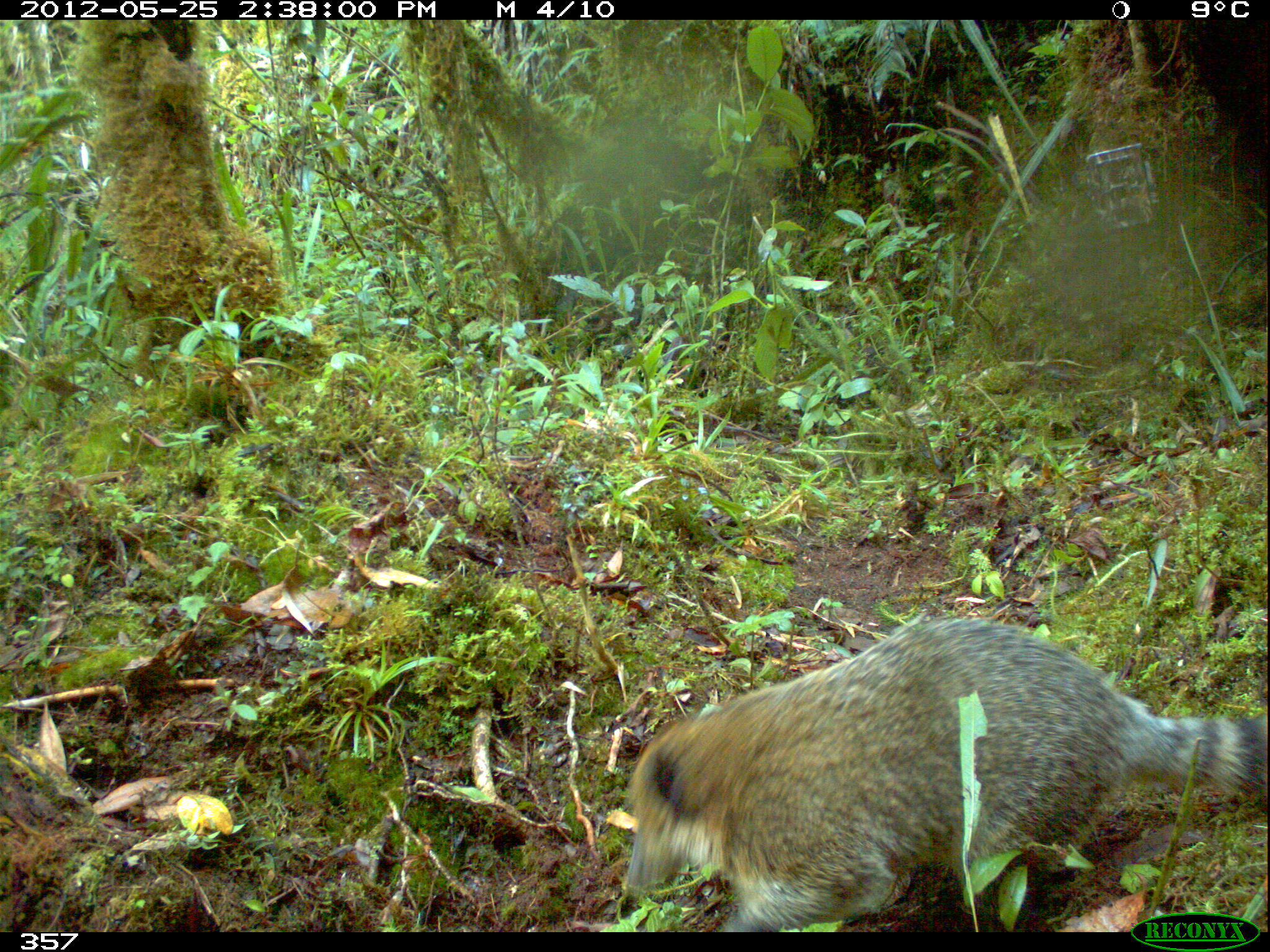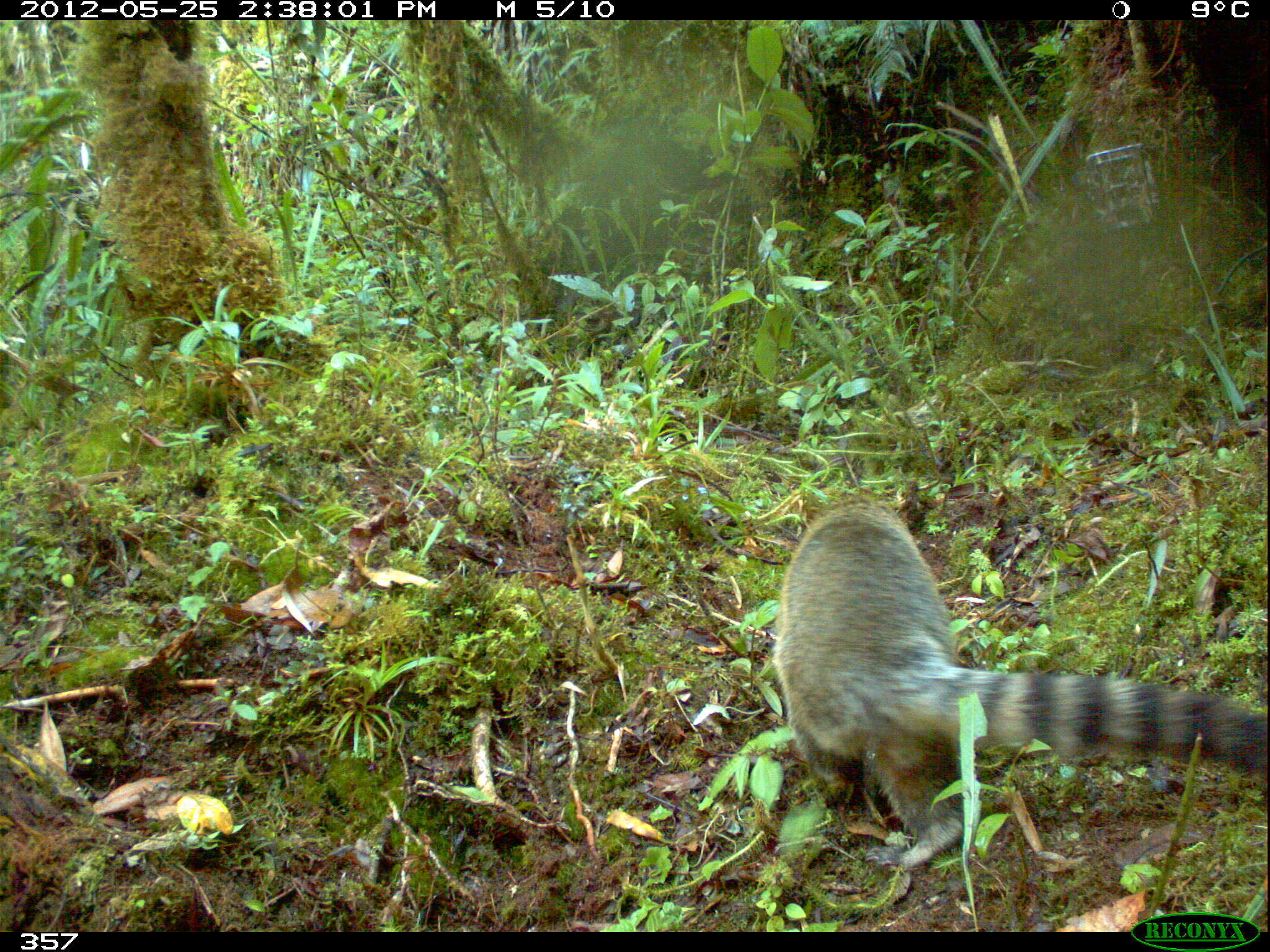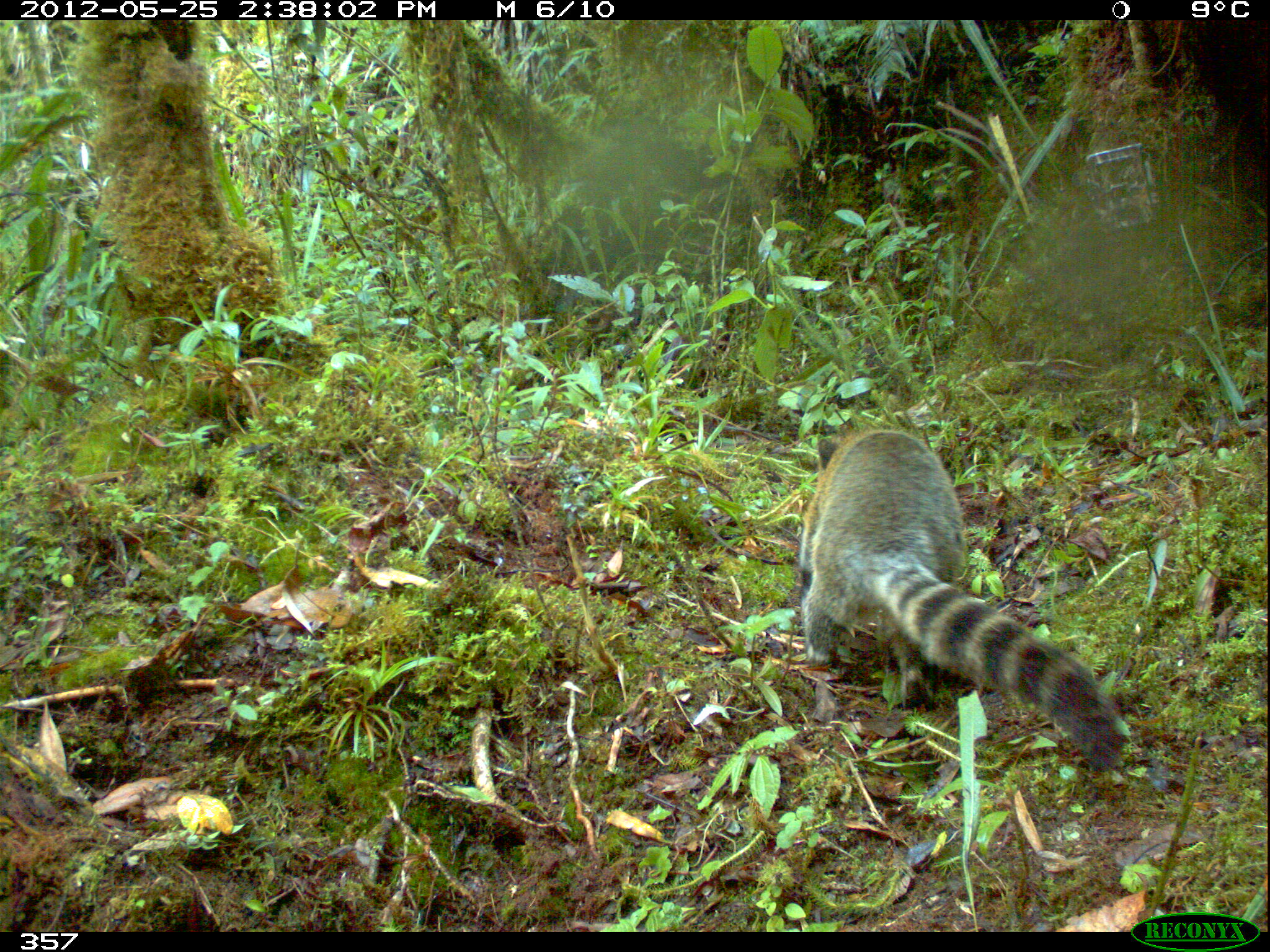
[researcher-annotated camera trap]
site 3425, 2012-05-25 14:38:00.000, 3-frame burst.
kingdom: Animalia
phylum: Chordata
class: Mammalia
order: Carnivora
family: Procyonidae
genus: Nasua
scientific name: Nasua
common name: coatis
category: unknown coati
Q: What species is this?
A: Unknown coati (coatis) (Nasua).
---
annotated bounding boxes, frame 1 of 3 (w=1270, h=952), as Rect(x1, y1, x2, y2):
unknown coati: Rect(626, 615, 1268, 931)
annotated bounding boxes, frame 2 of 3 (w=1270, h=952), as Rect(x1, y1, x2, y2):
unknown coati: Rect(771, 497, 1269, 869)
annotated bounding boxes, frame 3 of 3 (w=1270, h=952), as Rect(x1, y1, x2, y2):
unknown coati: Rect(800, 430, 1131, 774)